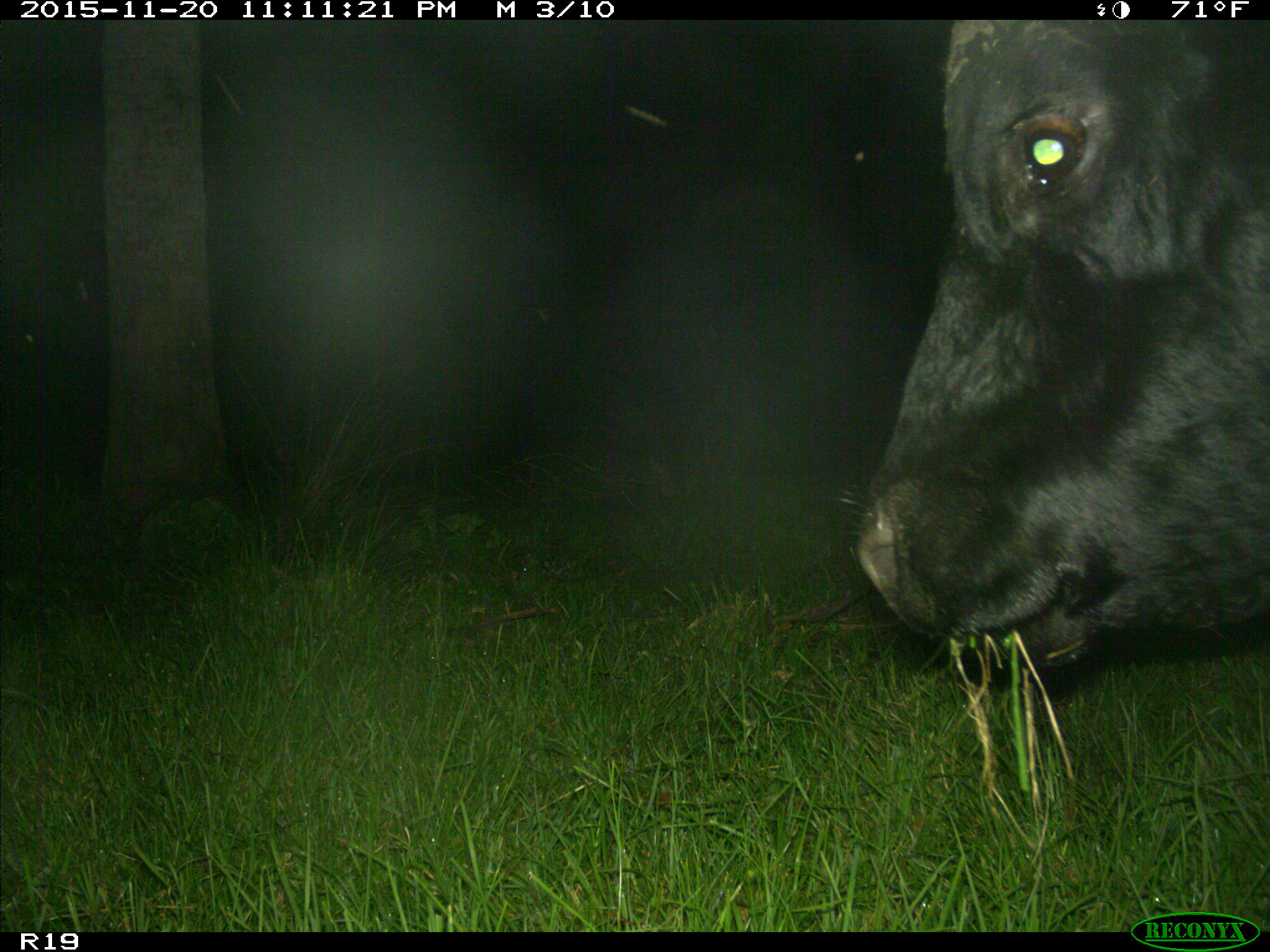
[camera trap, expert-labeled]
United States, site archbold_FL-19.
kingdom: Animalia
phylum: Chordata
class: Mammalia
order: Artiodactyla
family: Bovidae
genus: Bos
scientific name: Bos taurus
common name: domestic cow